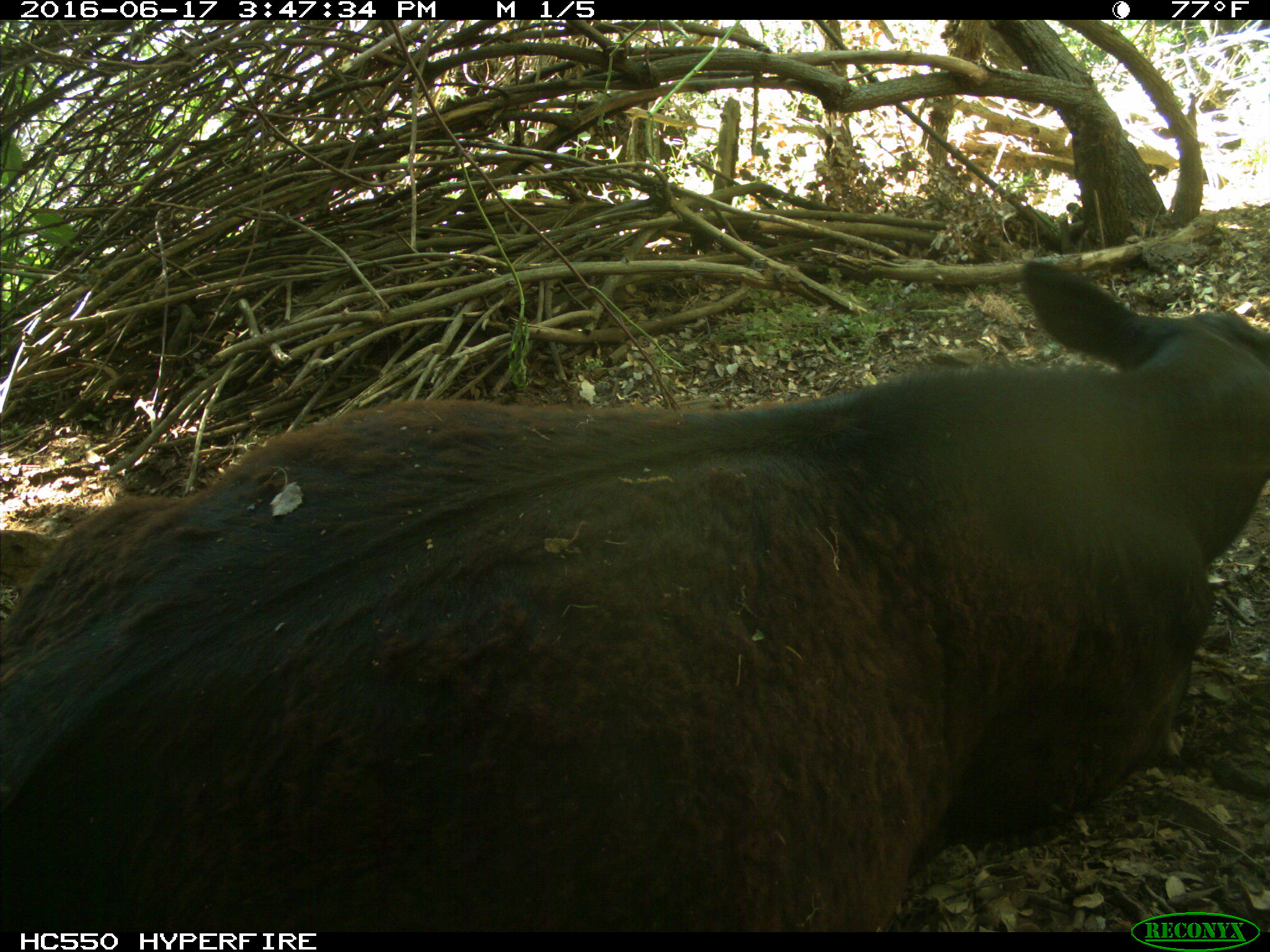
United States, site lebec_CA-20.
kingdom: Animalia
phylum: Chordata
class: Mammalia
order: Artiodactyla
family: Bovidae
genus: Bos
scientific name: Bos taurus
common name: domestic cow